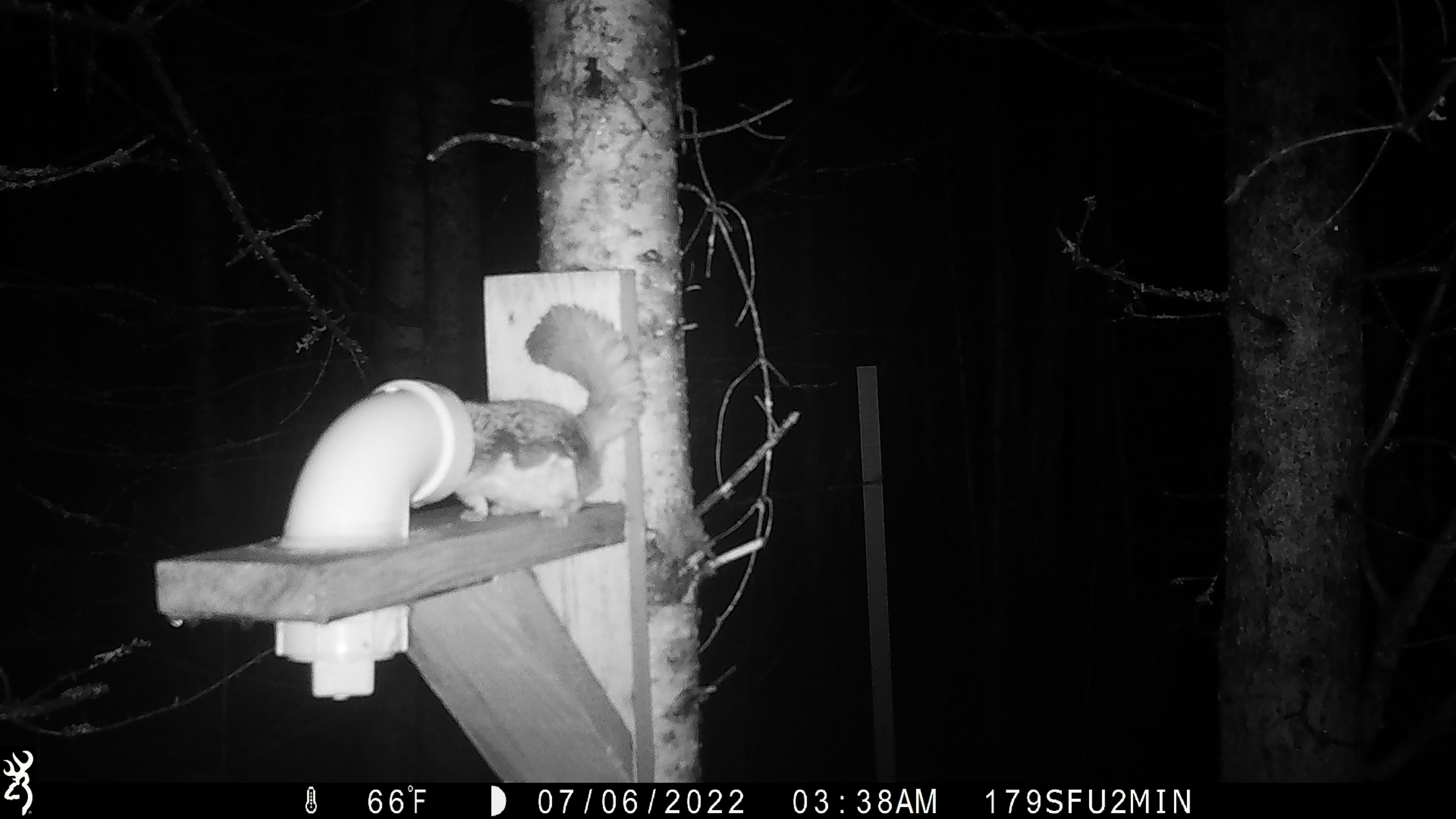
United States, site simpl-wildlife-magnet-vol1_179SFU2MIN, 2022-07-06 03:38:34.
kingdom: Animalia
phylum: Chordata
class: Mammalia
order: Rodentia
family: Sciuridae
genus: Glaucomys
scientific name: Glaucomys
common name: flying squirrel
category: flying squirrel sp.